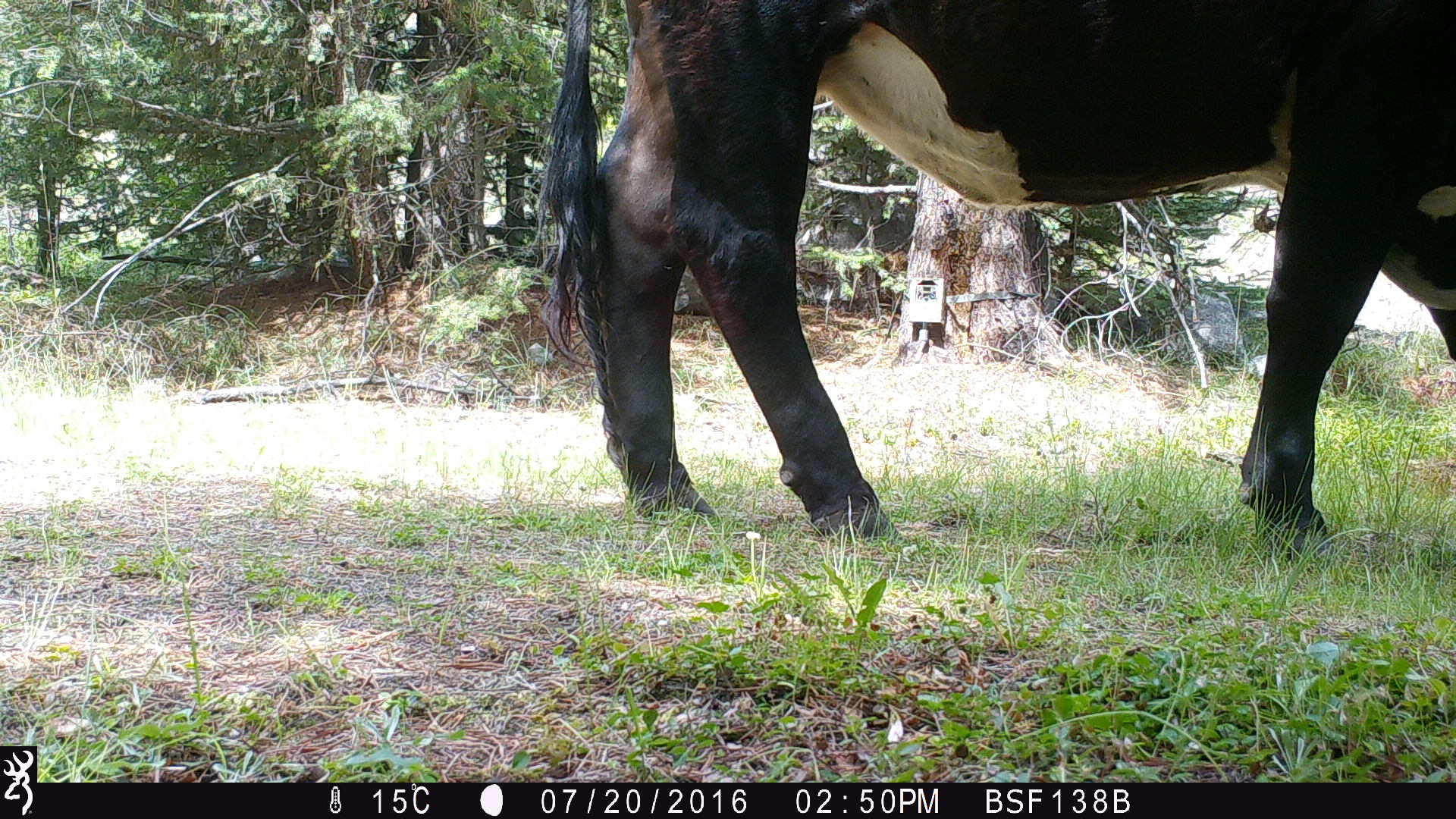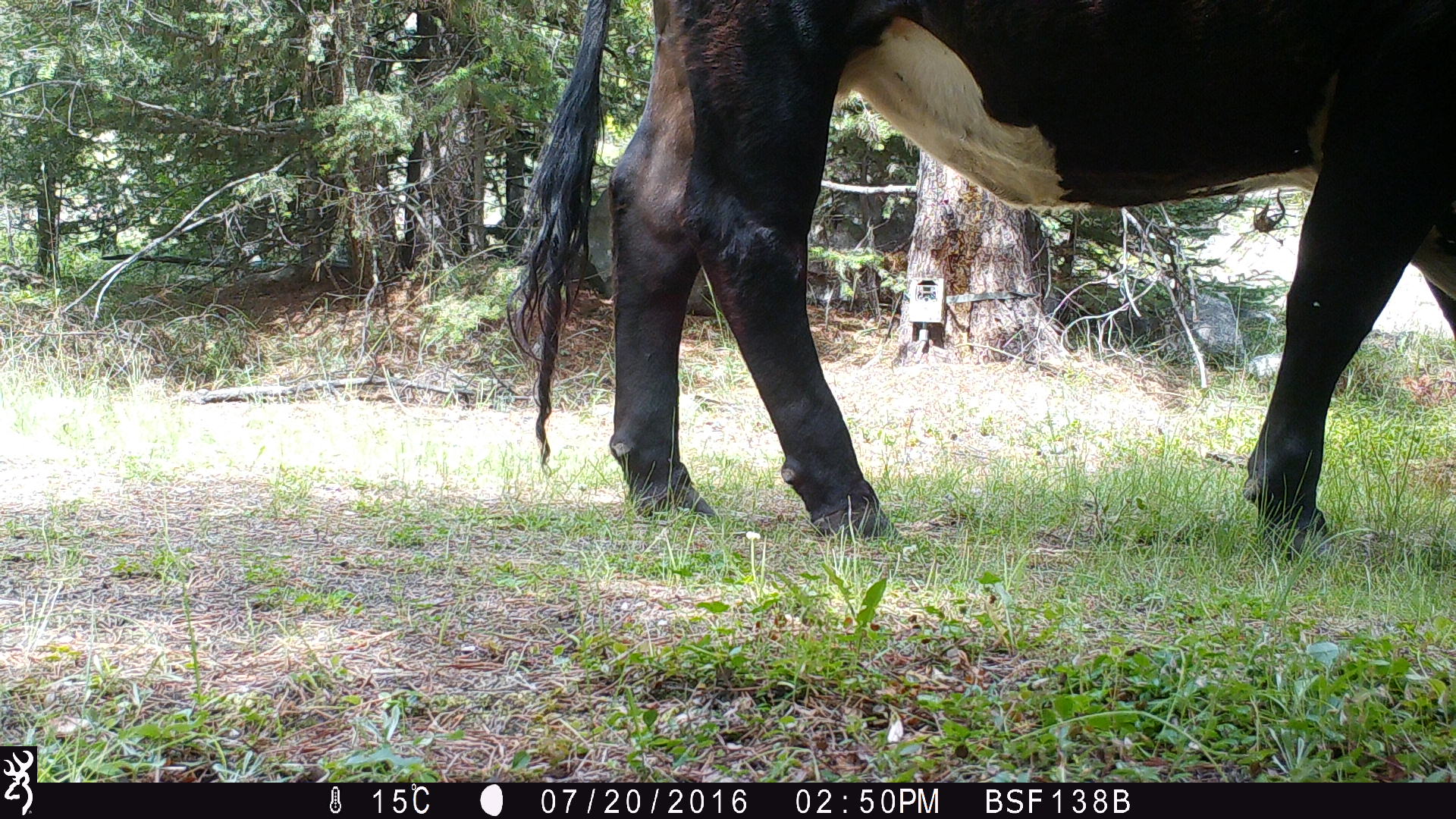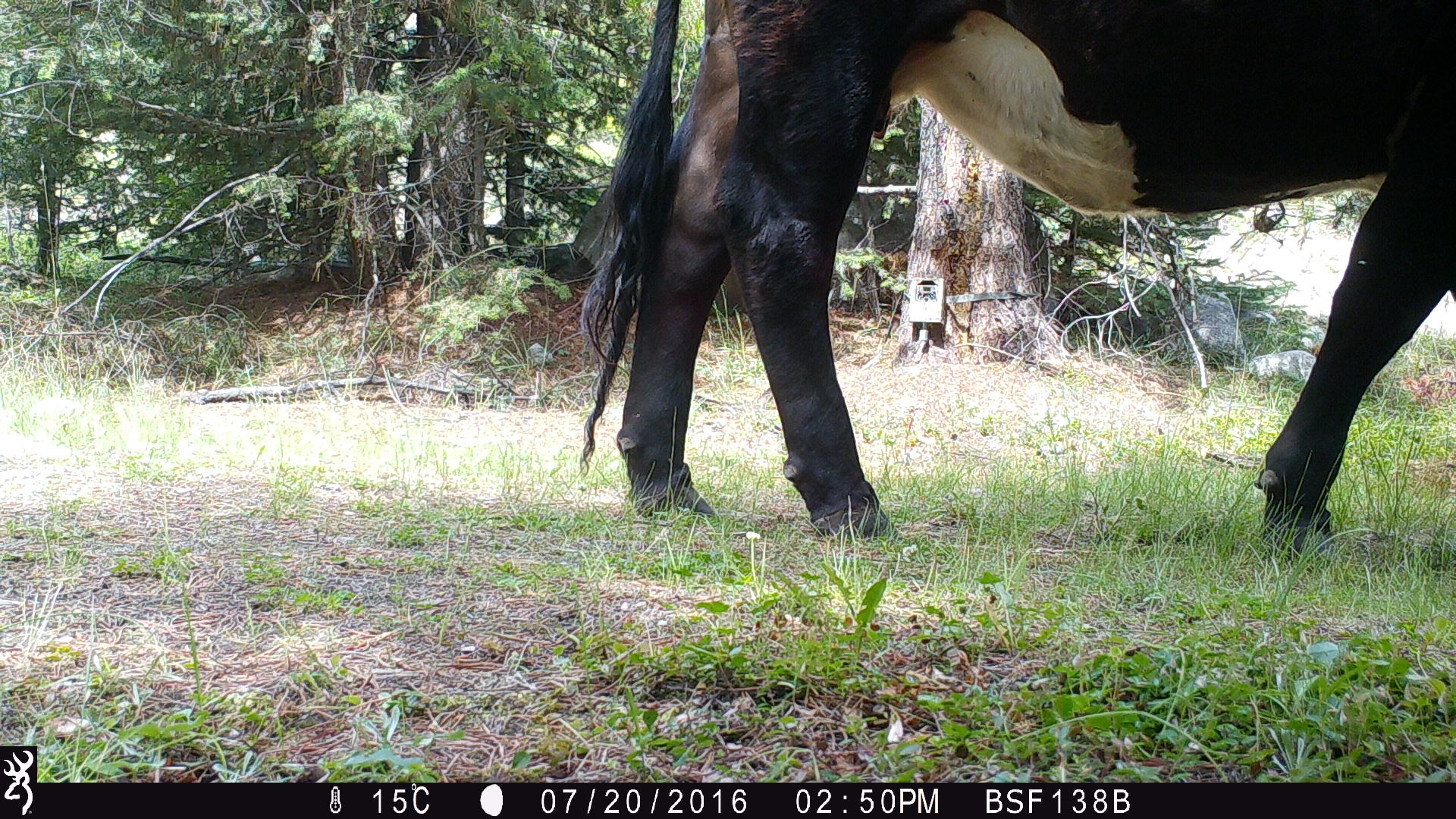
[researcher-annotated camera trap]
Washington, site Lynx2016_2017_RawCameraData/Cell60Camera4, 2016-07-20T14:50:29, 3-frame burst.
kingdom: Animalia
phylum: Chordata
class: Mammalia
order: Artiodactyla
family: Bovidae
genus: Bos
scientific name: Bos taurus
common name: domestic cattle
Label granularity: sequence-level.